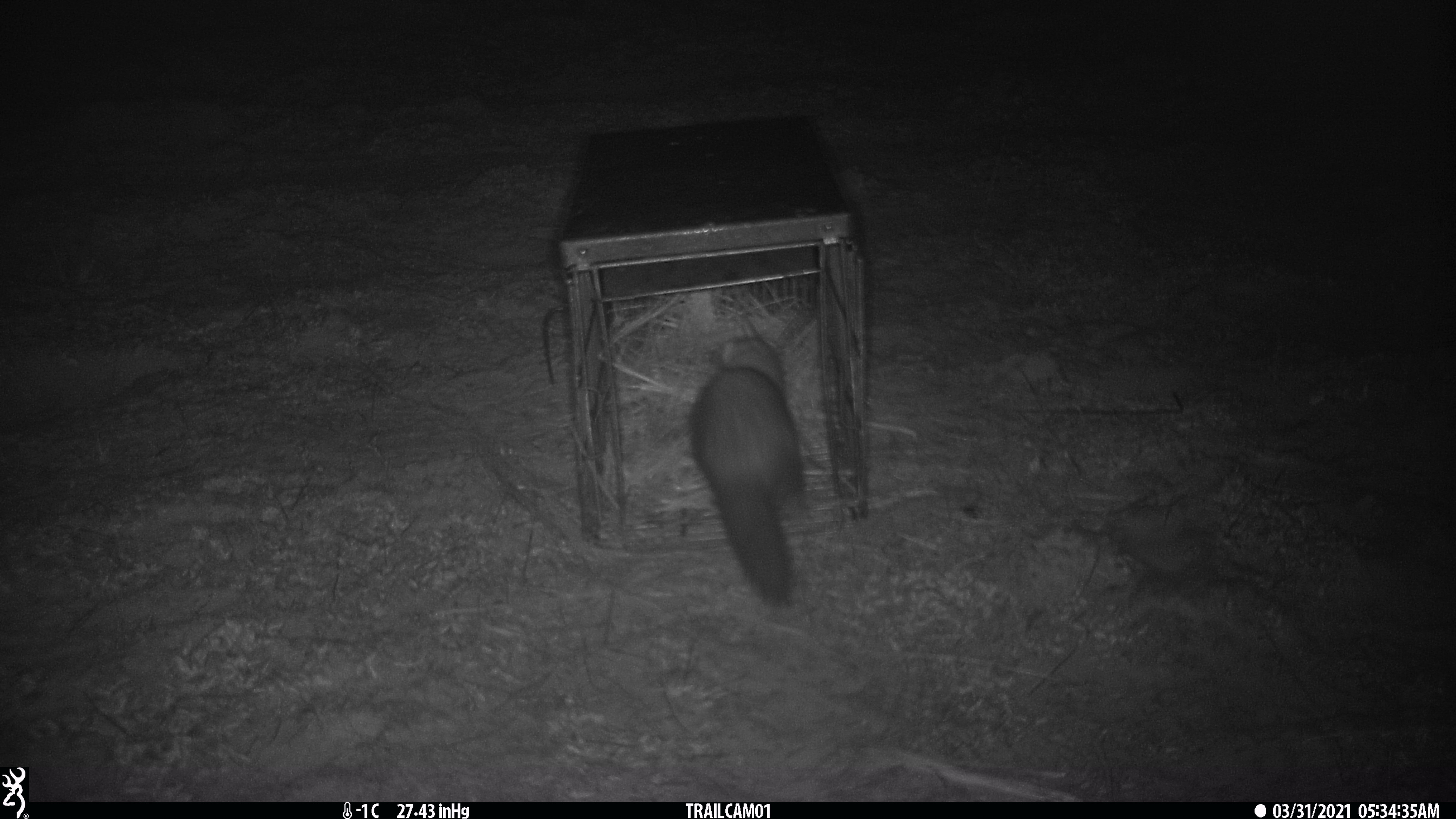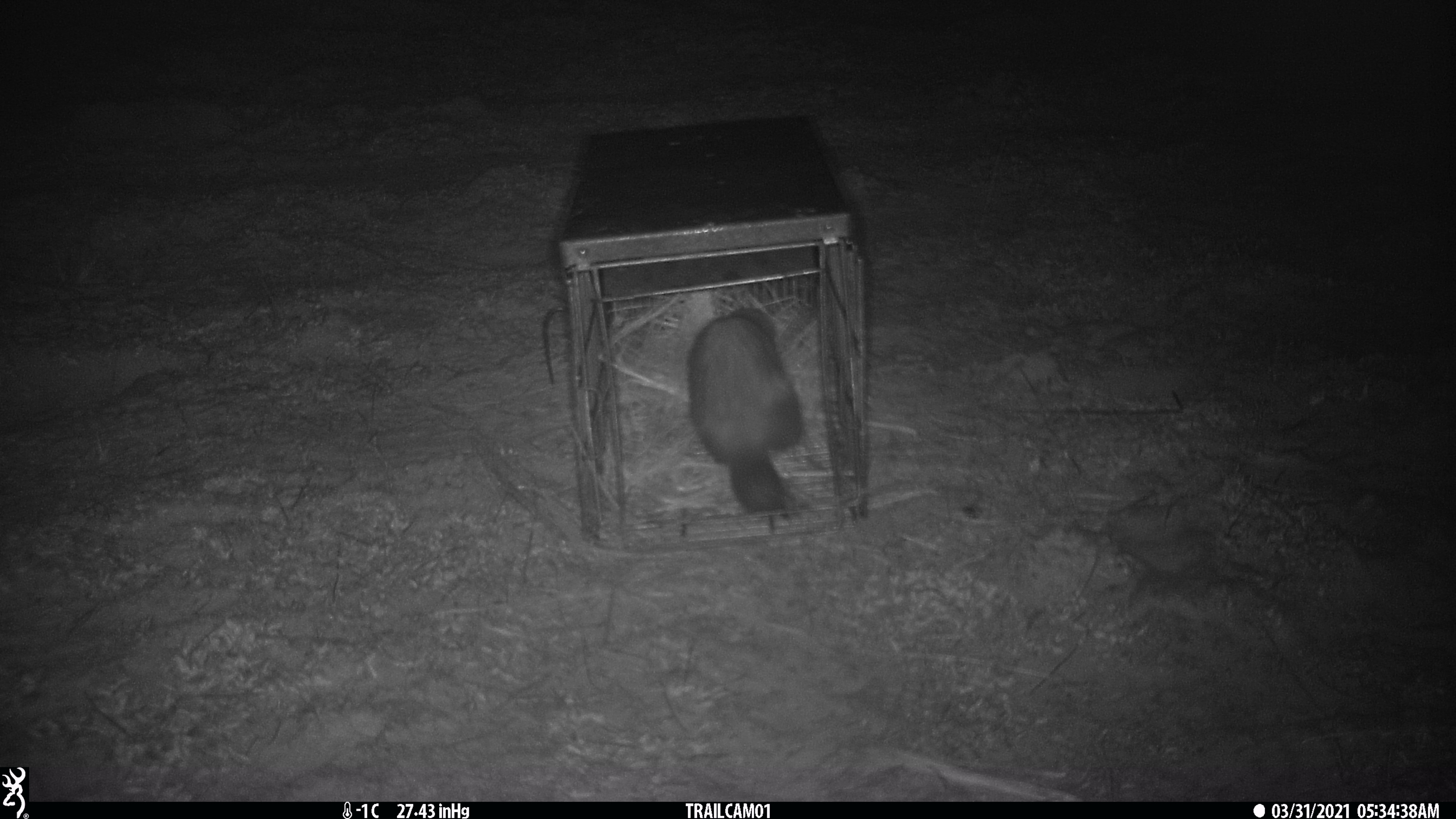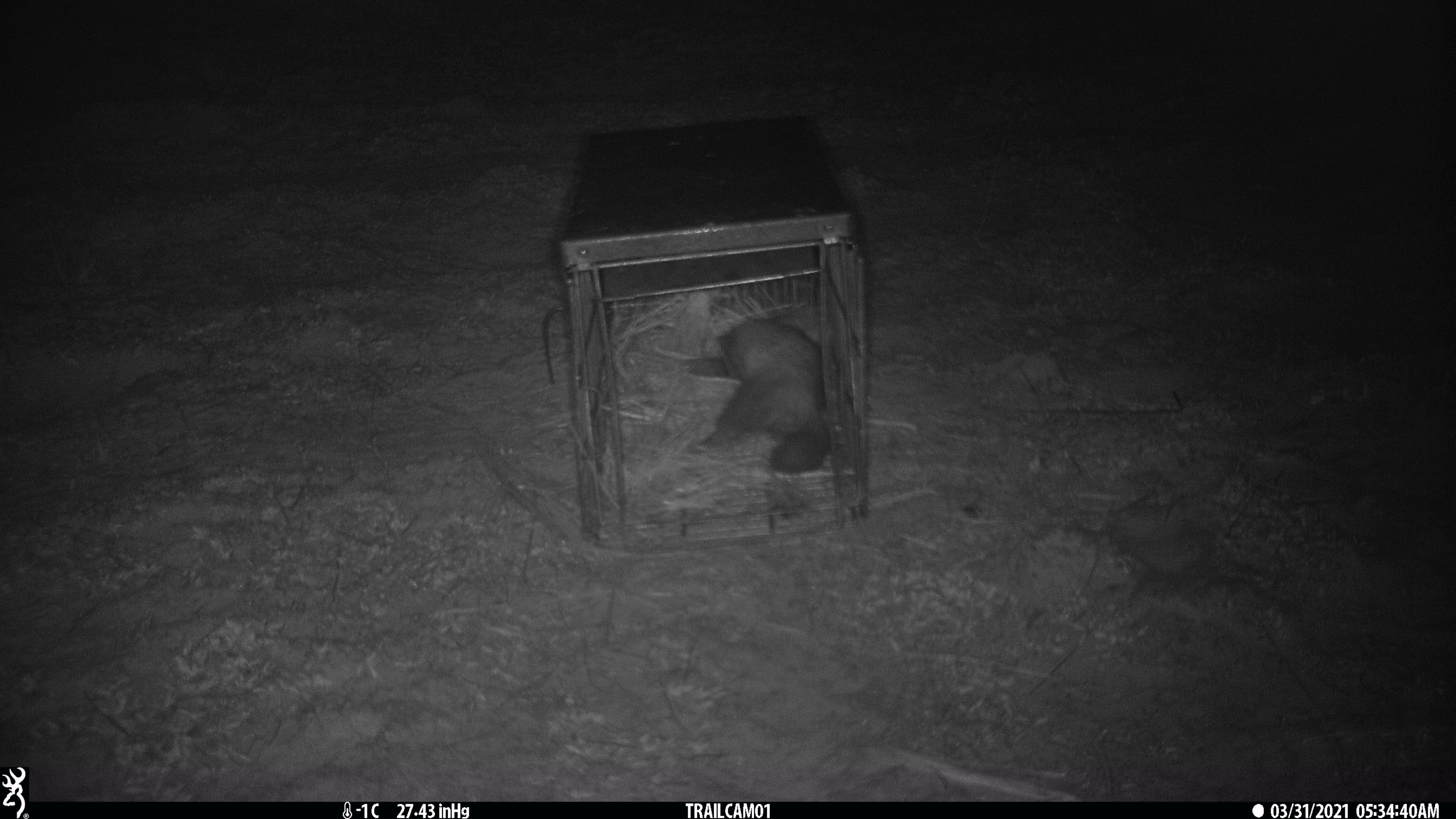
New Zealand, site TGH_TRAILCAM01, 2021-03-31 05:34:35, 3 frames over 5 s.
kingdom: Animalia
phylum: Chordata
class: Mammalia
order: Carnivora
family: Mustelidae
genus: Mustela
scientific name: Mustela furo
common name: ferret